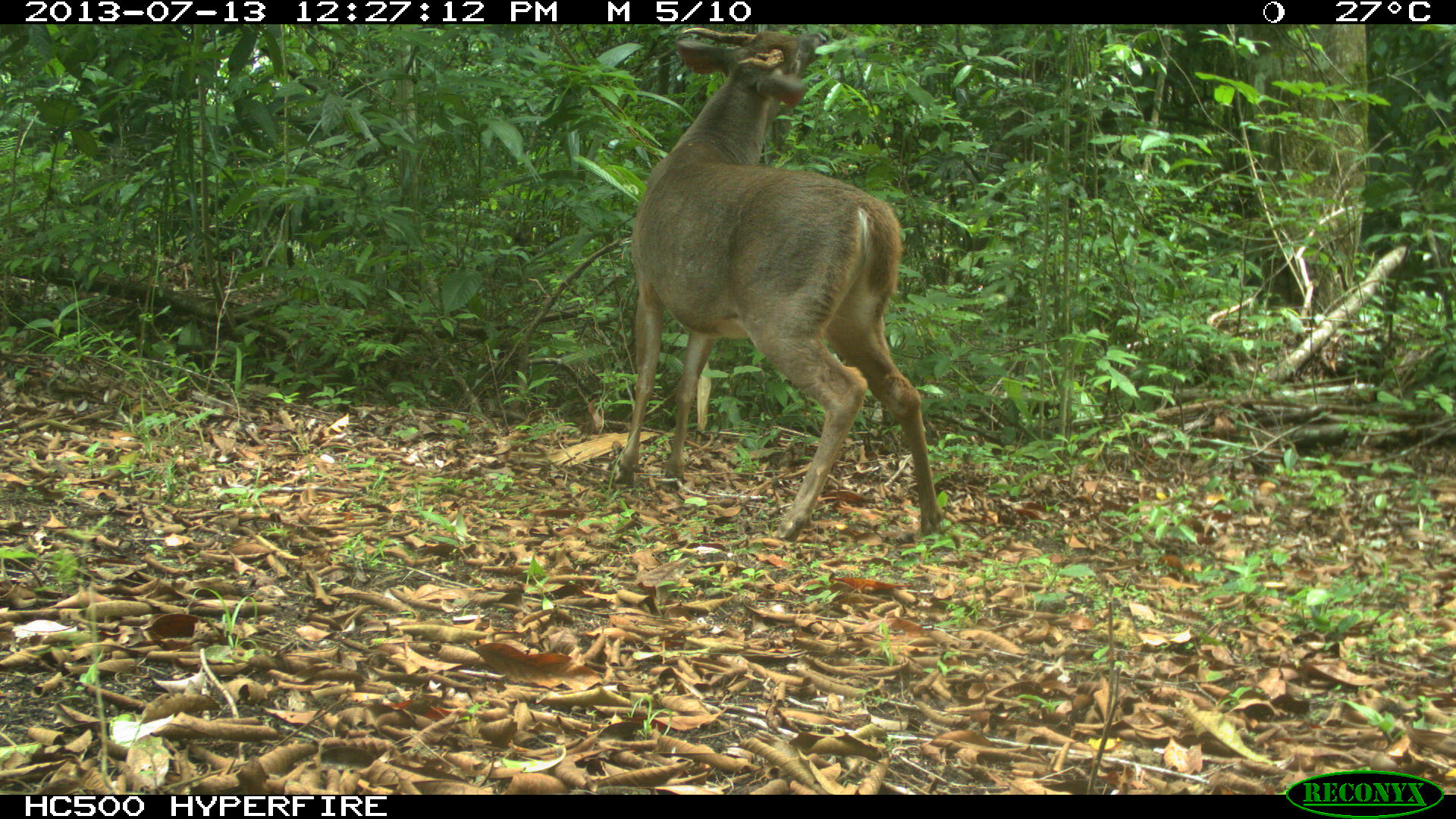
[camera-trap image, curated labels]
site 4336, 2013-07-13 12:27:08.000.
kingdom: Animalia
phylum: Chordata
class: Mammalia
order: Artiodactyla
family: Cervidae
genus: Odocoileus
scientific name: Odocoileus virginianus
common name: white-tailed deer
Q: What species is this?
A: Odocoileus virginianus (white-tailed deer).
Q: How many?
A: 1.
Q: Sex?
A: Male.